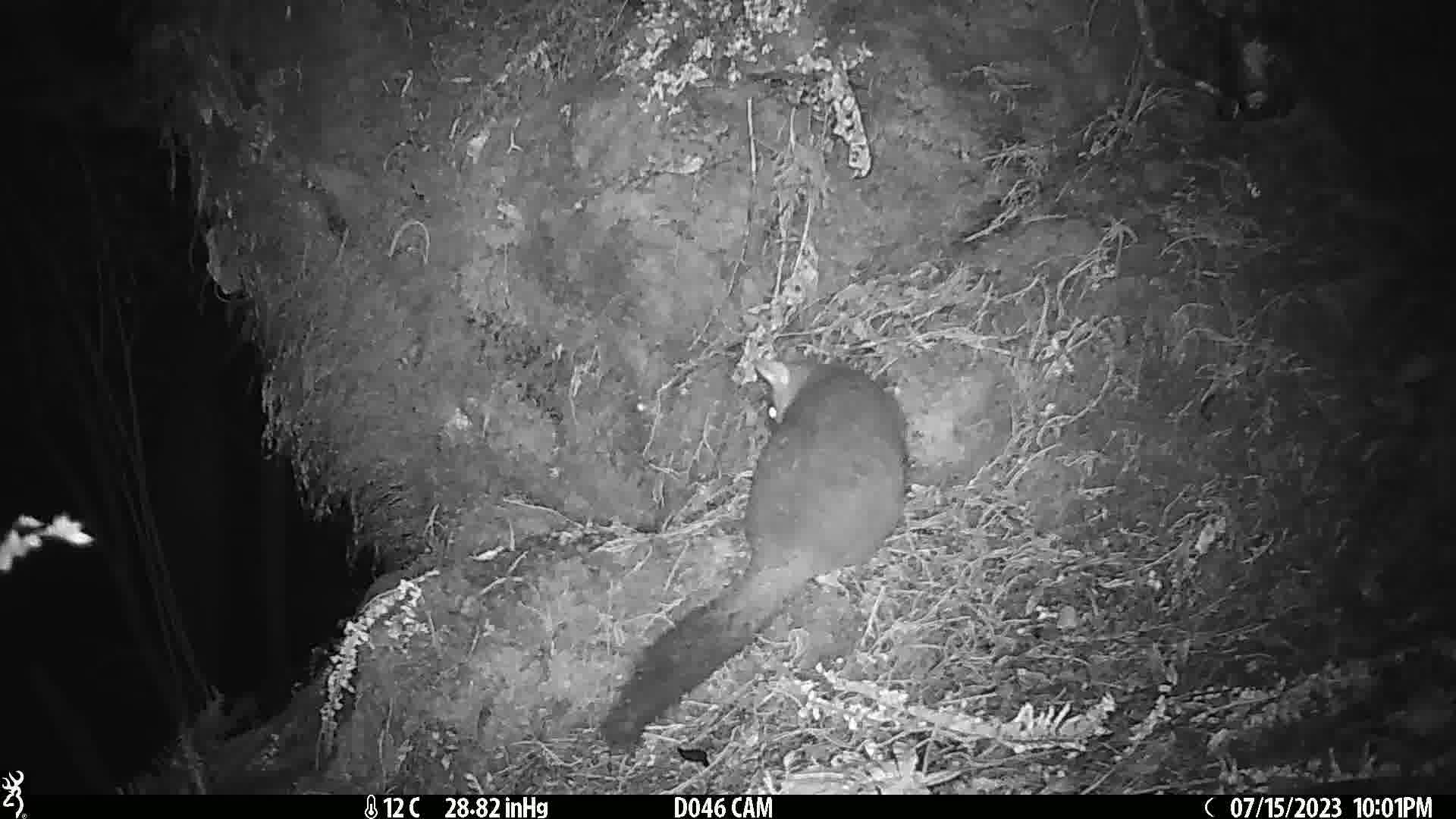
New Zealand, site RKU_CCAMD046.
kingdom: Animalia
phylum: Chordata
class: Mammalia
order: Diprotodontia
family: Phalangeridae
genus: Trichosurus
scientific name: Trichosurus vulpecula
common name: common brushtail possum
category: possum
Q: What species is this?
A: Possum (common brushtail possum) (Trichosurus vulpecula).